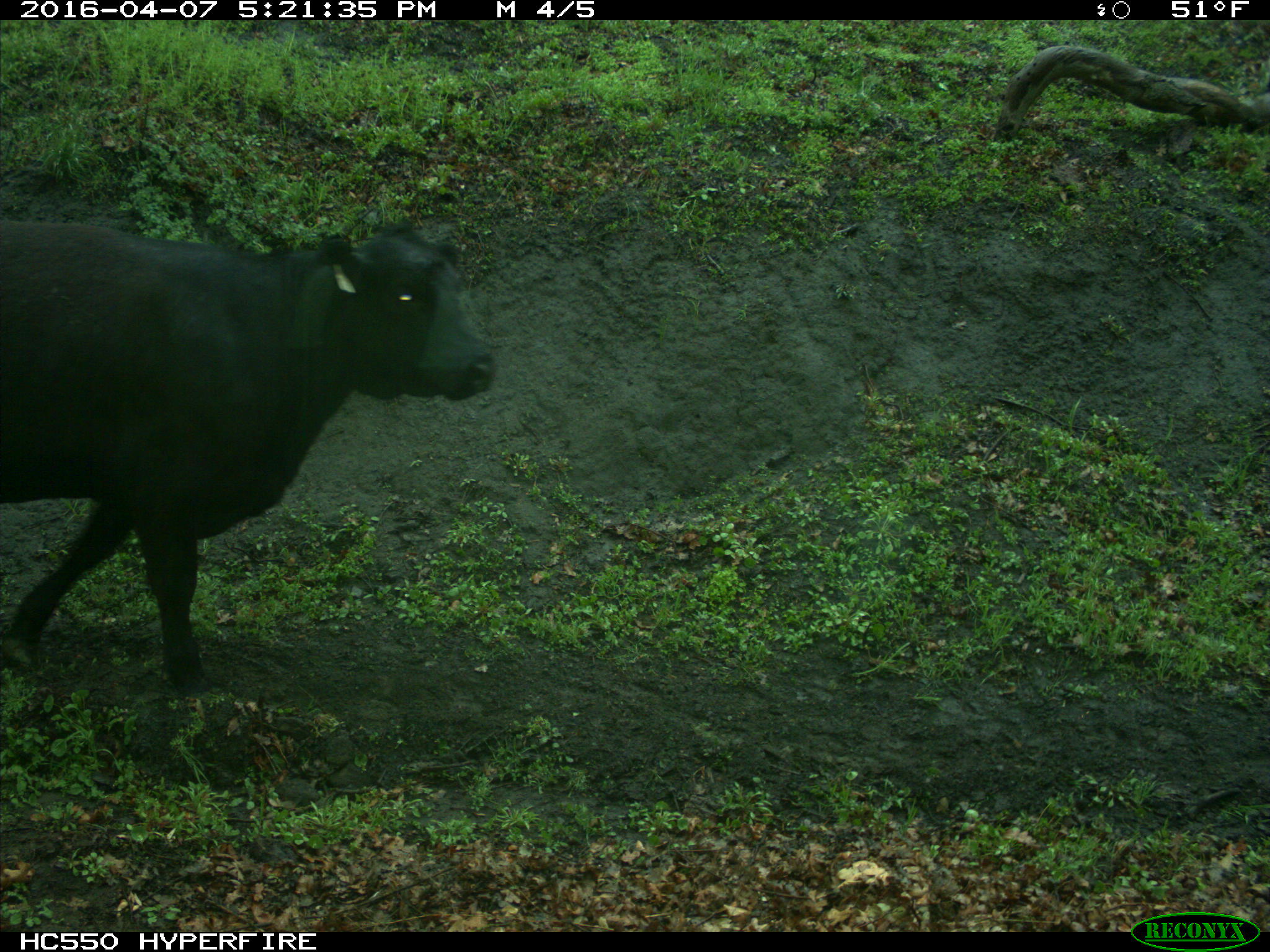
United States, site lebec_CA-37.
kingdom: Animalia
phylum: Chordata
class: Mammalia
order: Artiodactyla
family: Bovidae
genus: Bos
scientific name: Bos taurus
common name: domestic cow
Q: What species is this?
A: Bos taurus (domestic cow).